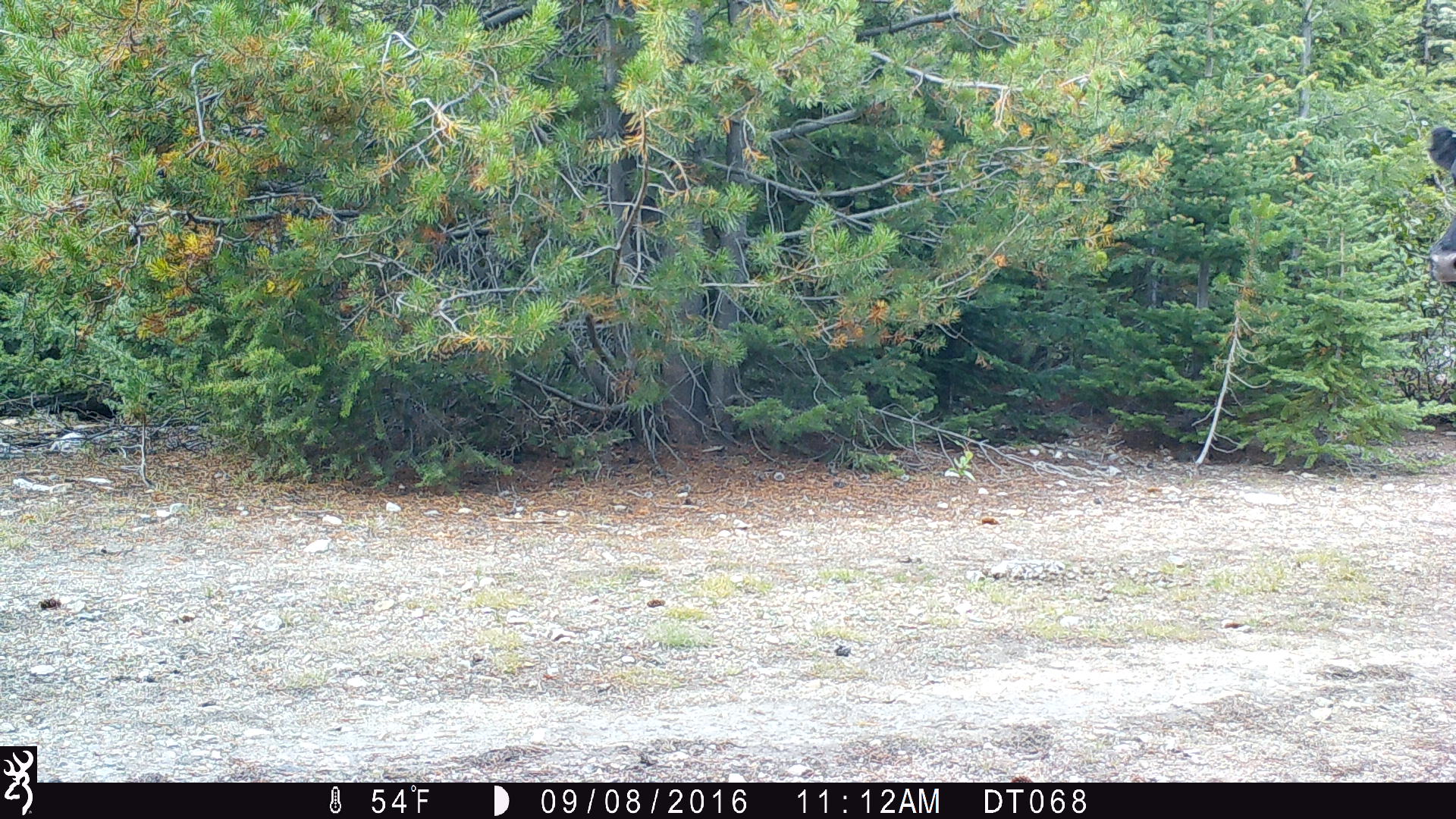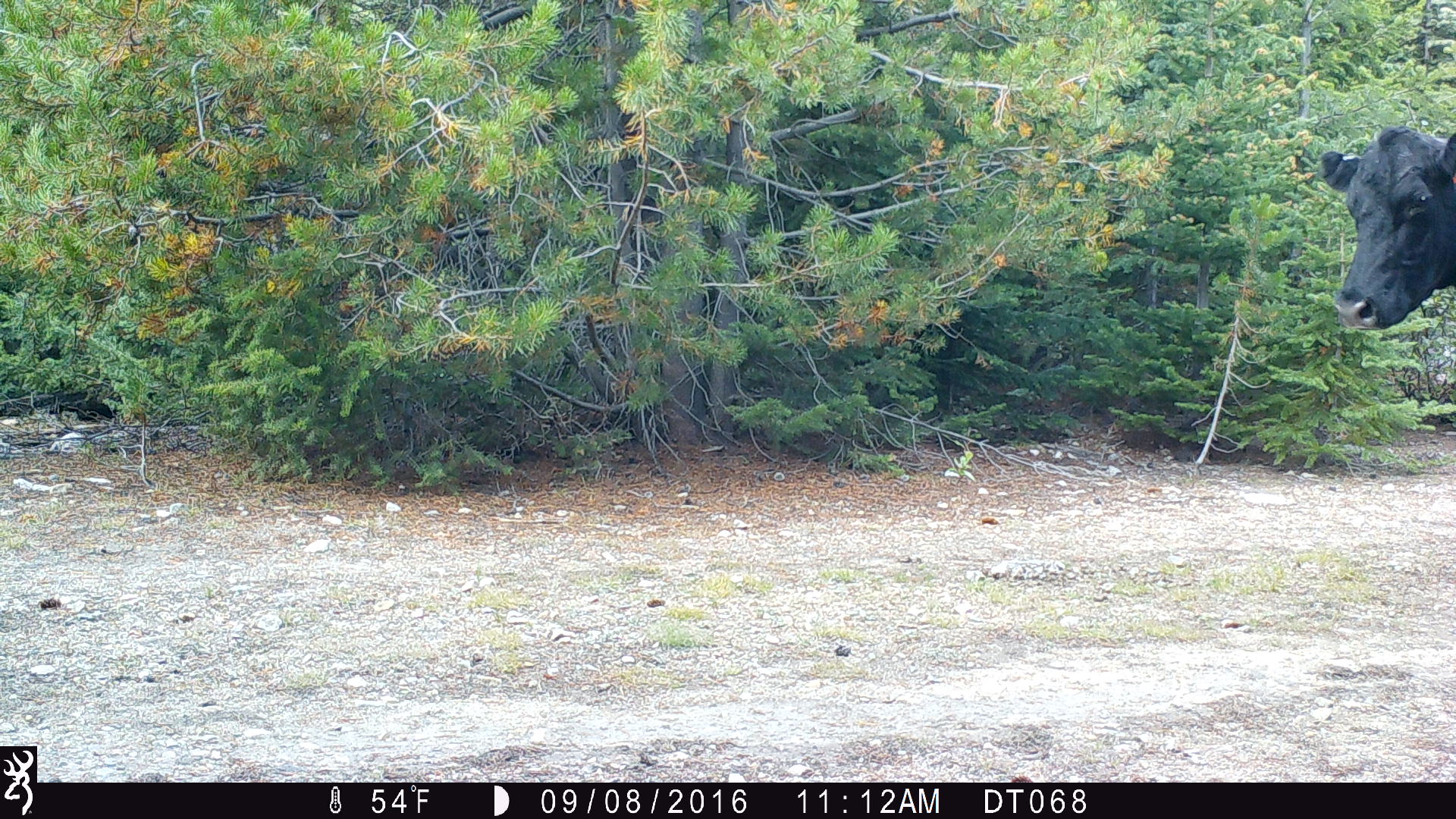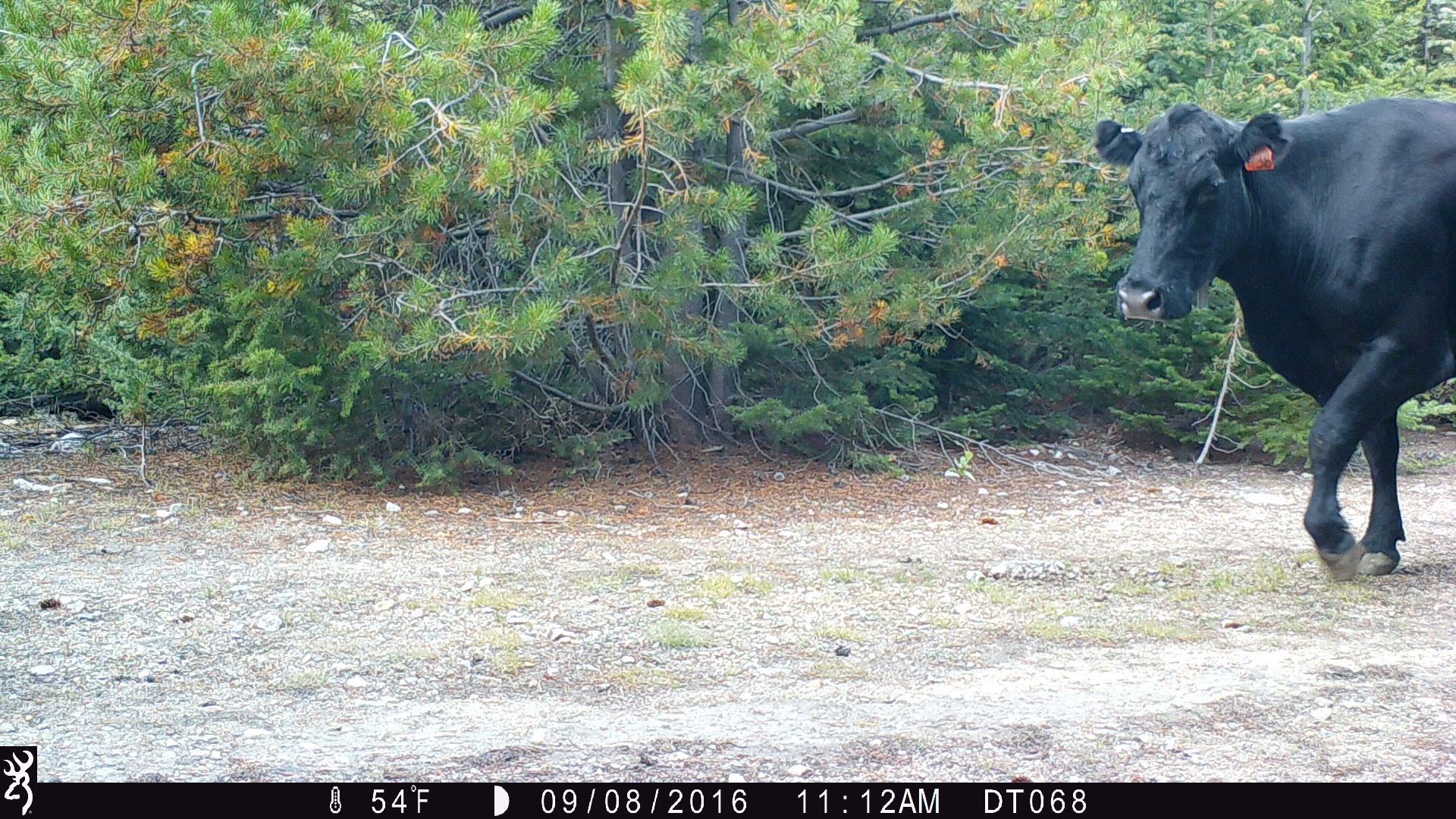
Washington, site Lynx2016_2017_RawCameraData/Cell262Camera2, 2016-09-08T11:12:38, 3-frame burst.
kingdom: Animalia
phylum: Chordata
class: Mammalia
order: Artiodactyla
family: Bovidae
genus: Bos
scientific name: Bos taurus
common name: domestic cattle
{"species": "domestic cattle (Bos taurus)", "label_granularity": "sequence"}